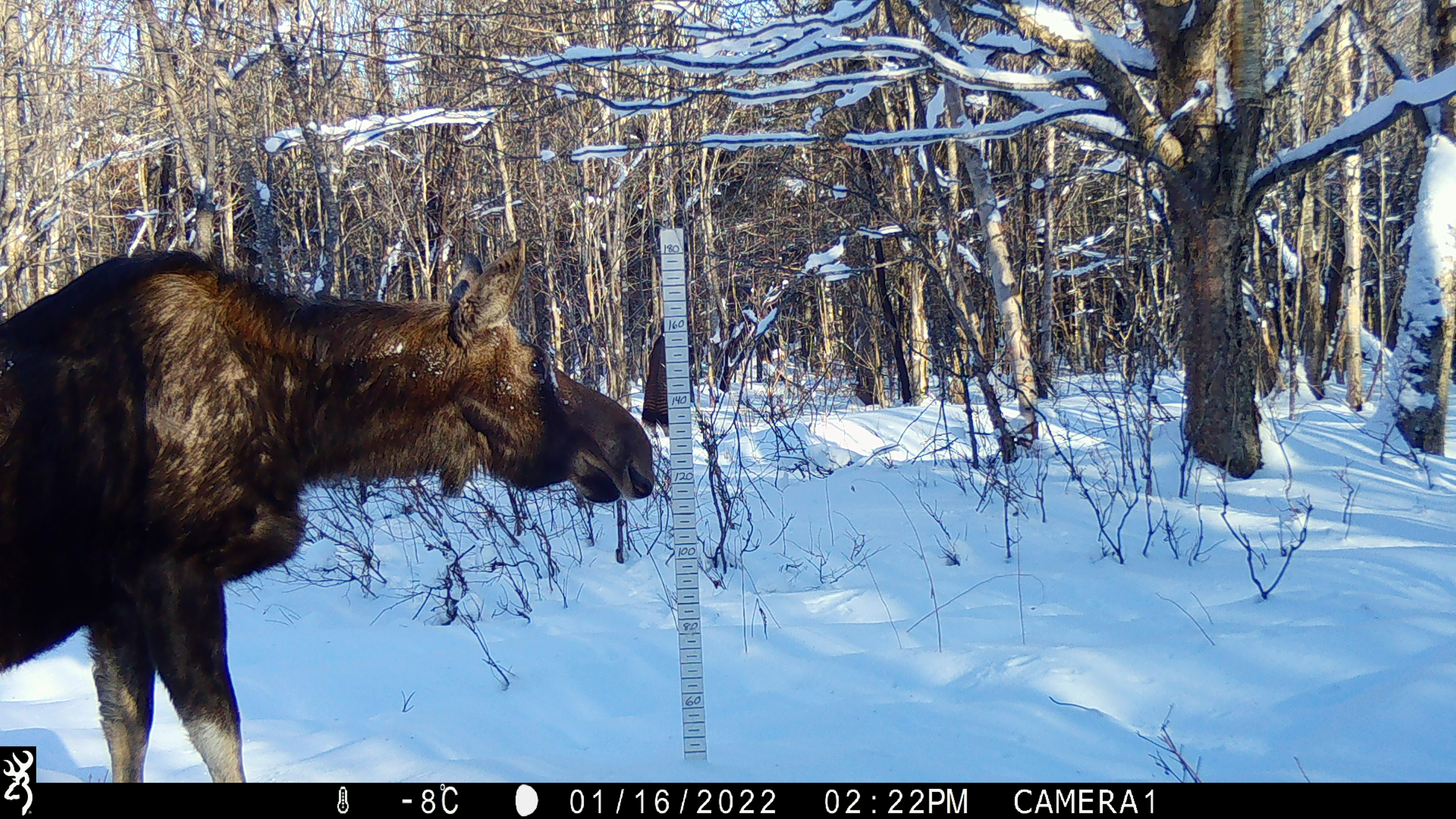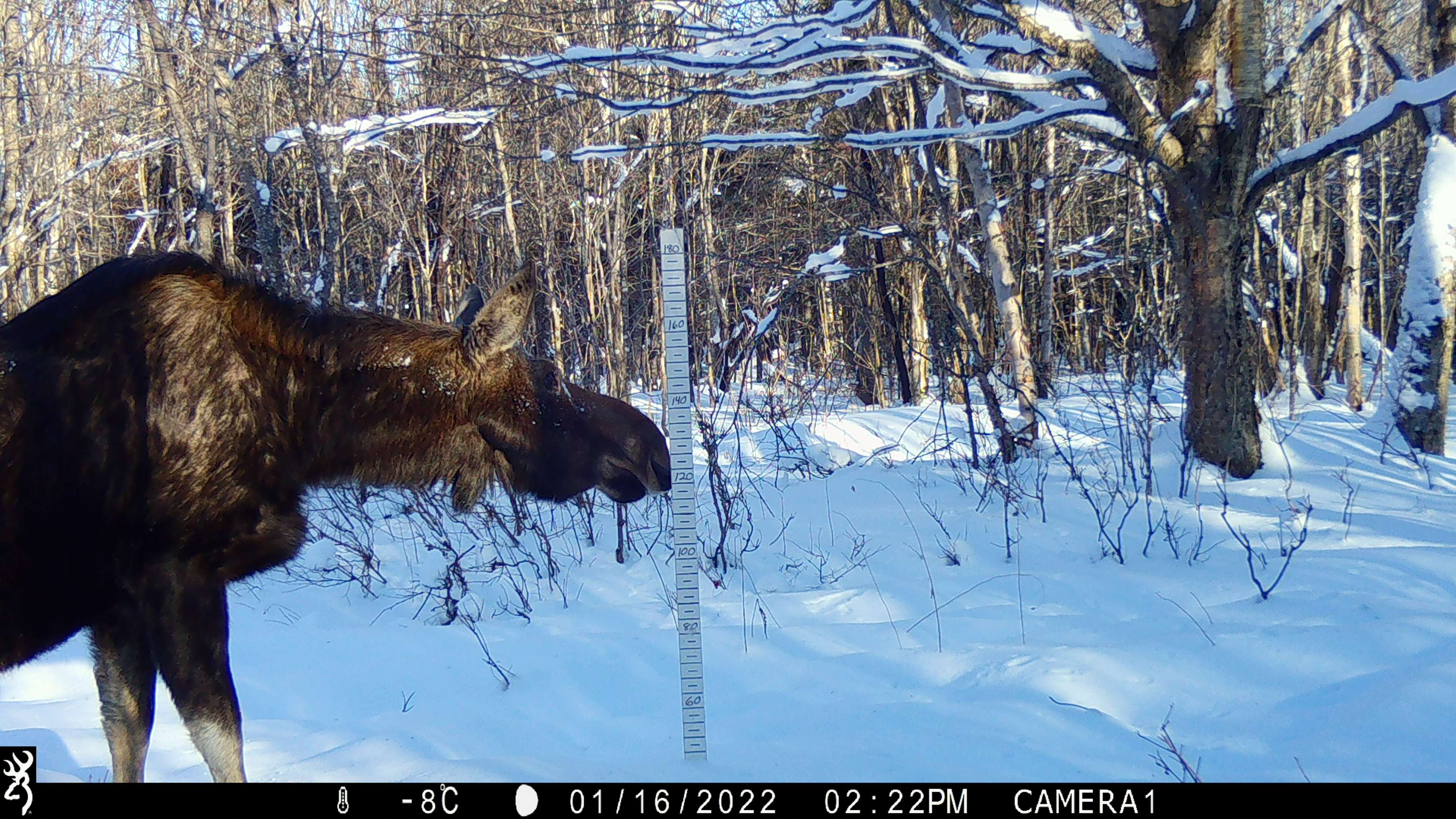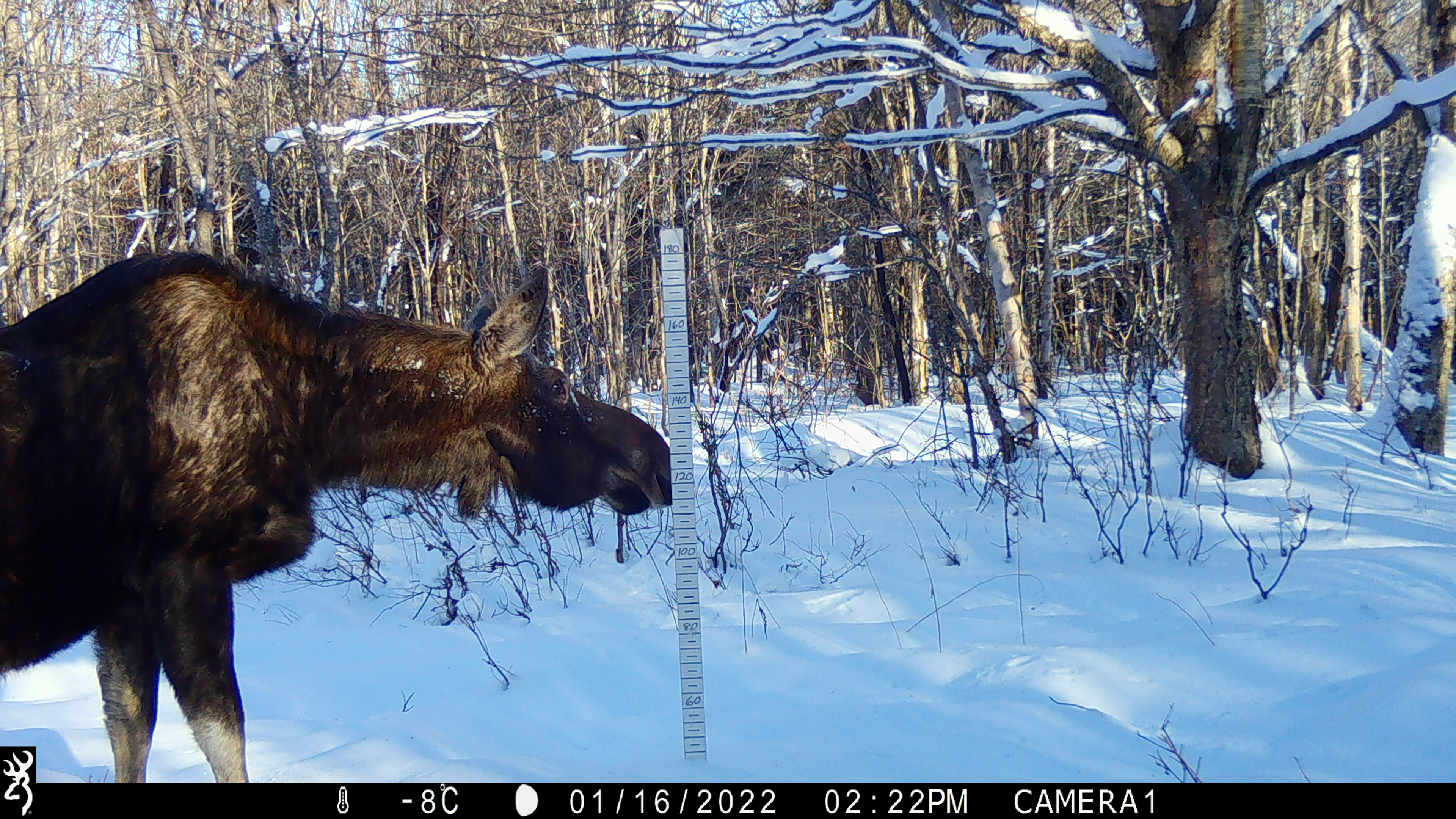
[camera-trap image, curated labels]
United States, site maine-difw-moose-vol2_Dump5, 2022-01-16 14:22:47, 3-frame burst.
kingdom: Animalia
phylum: Chordata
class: Mammalia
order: Artiodactyla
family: Cervidae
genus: Alces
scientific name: Alces alces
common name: moose